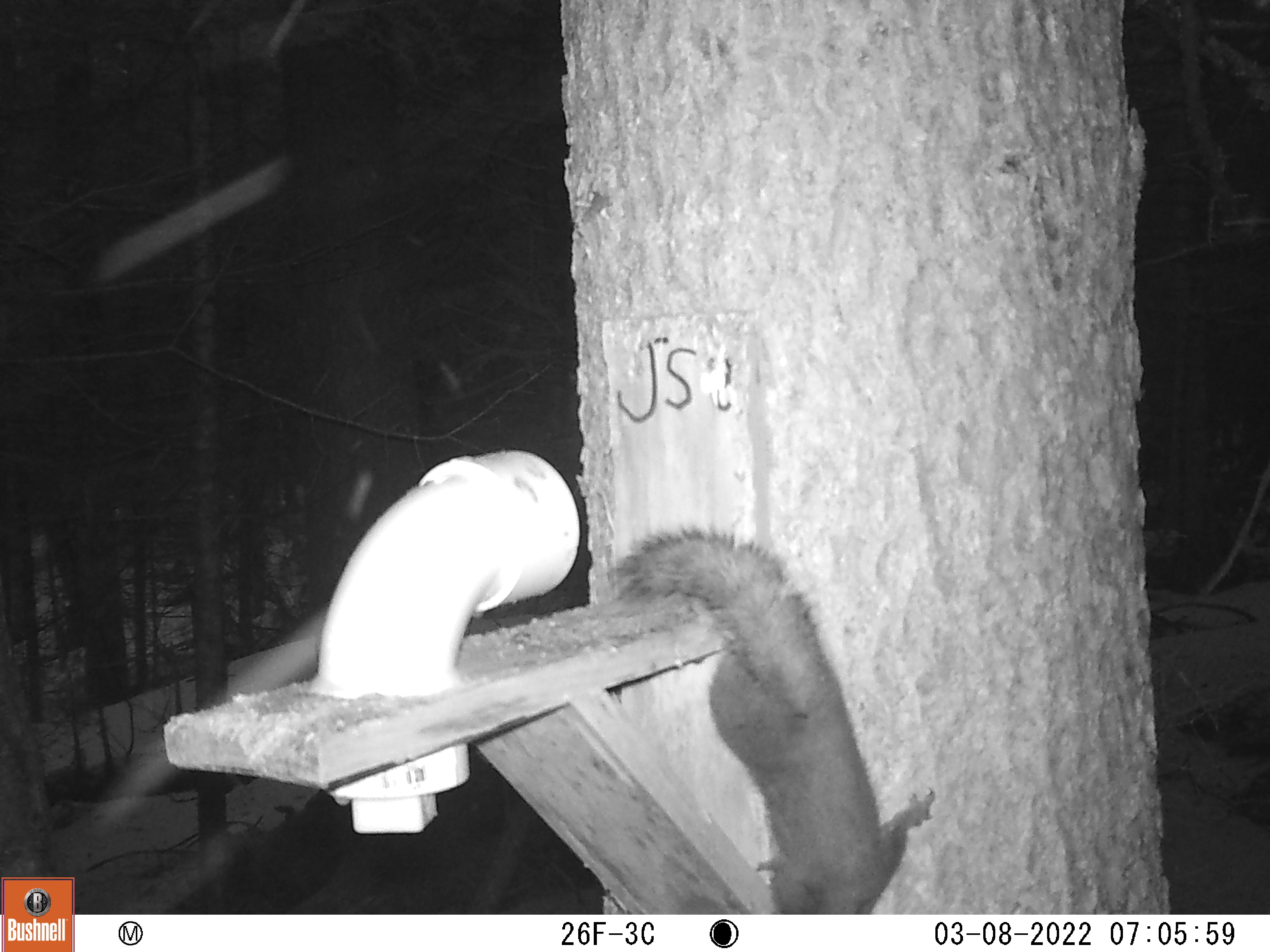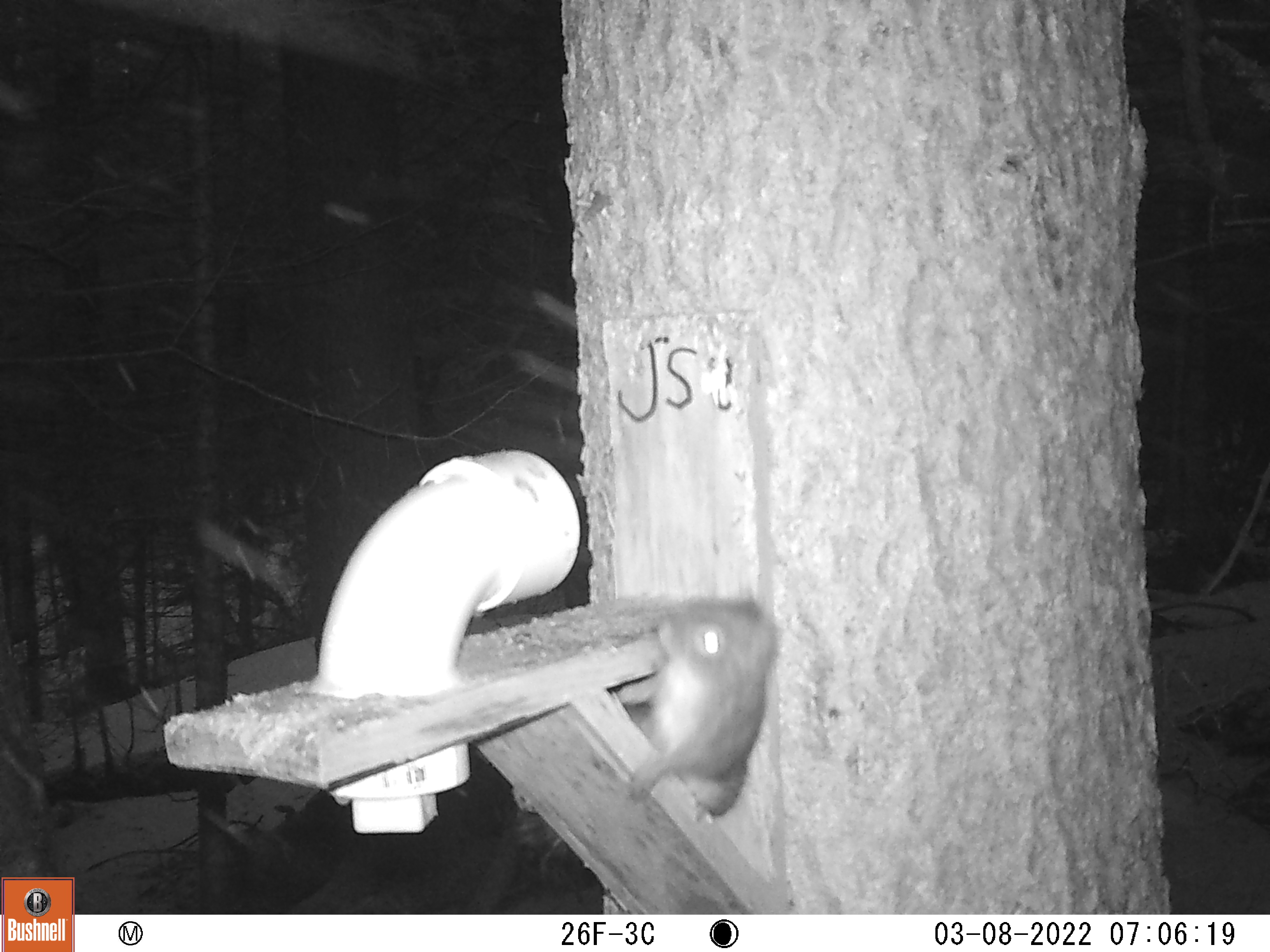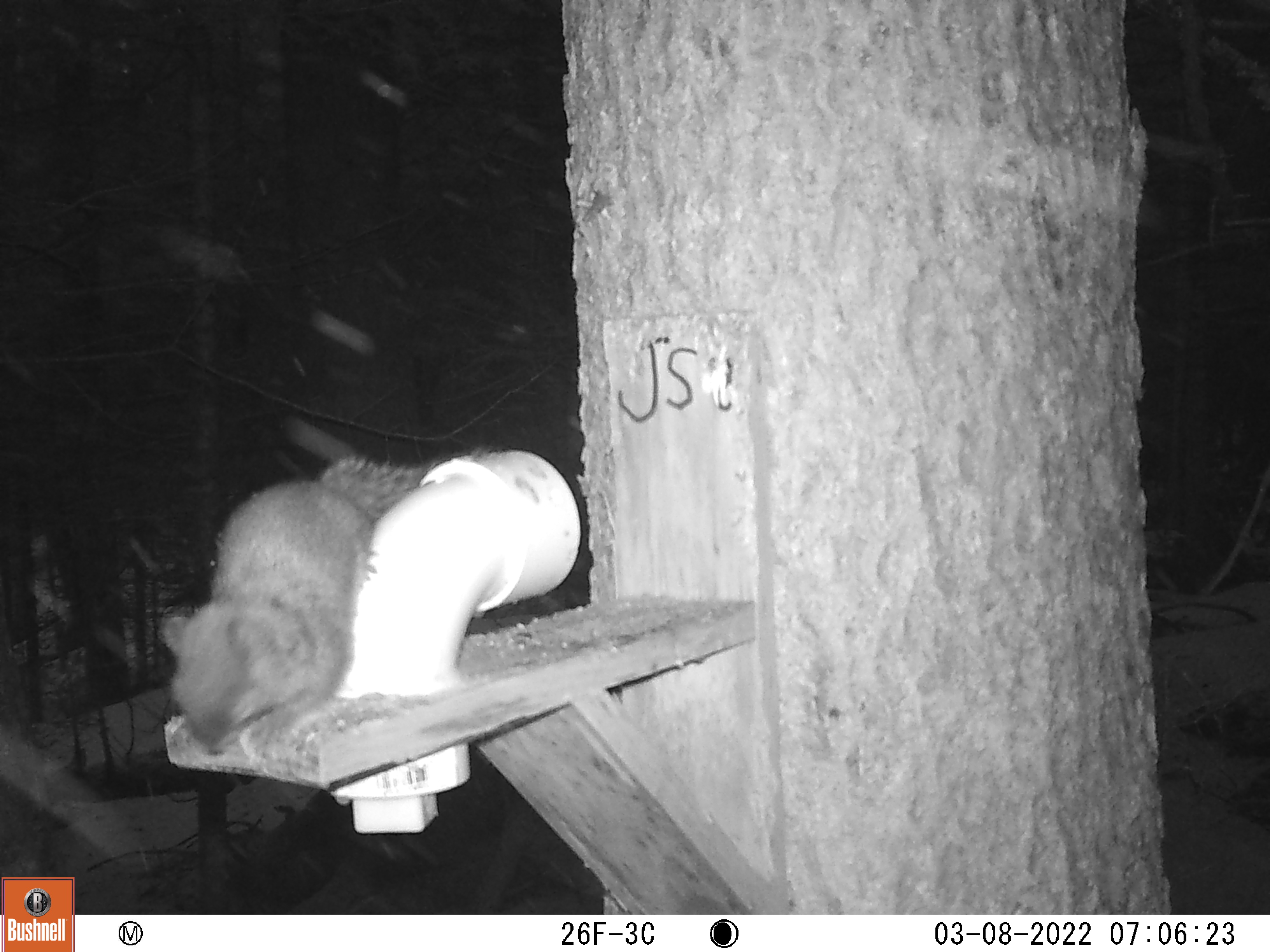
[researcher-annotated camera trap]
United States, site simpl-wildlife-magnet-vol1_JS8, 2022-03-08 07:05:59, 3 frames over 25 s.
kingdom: Animalia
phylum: Chordata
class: Mammalia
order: Rodentia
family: Sciuridae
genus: Tamiasciurus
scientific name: Tamiasciurus hudsonicus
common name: red squirrel